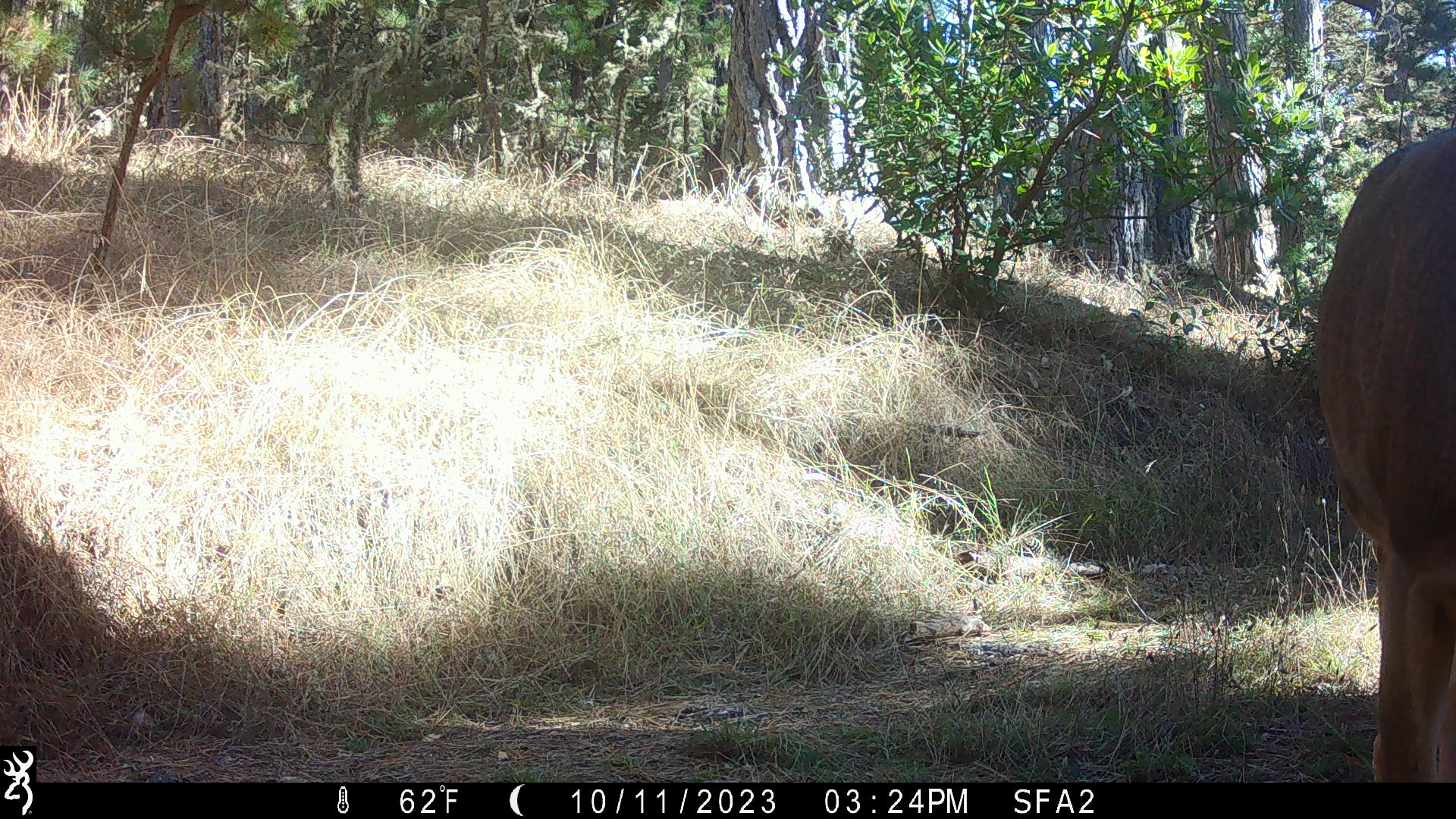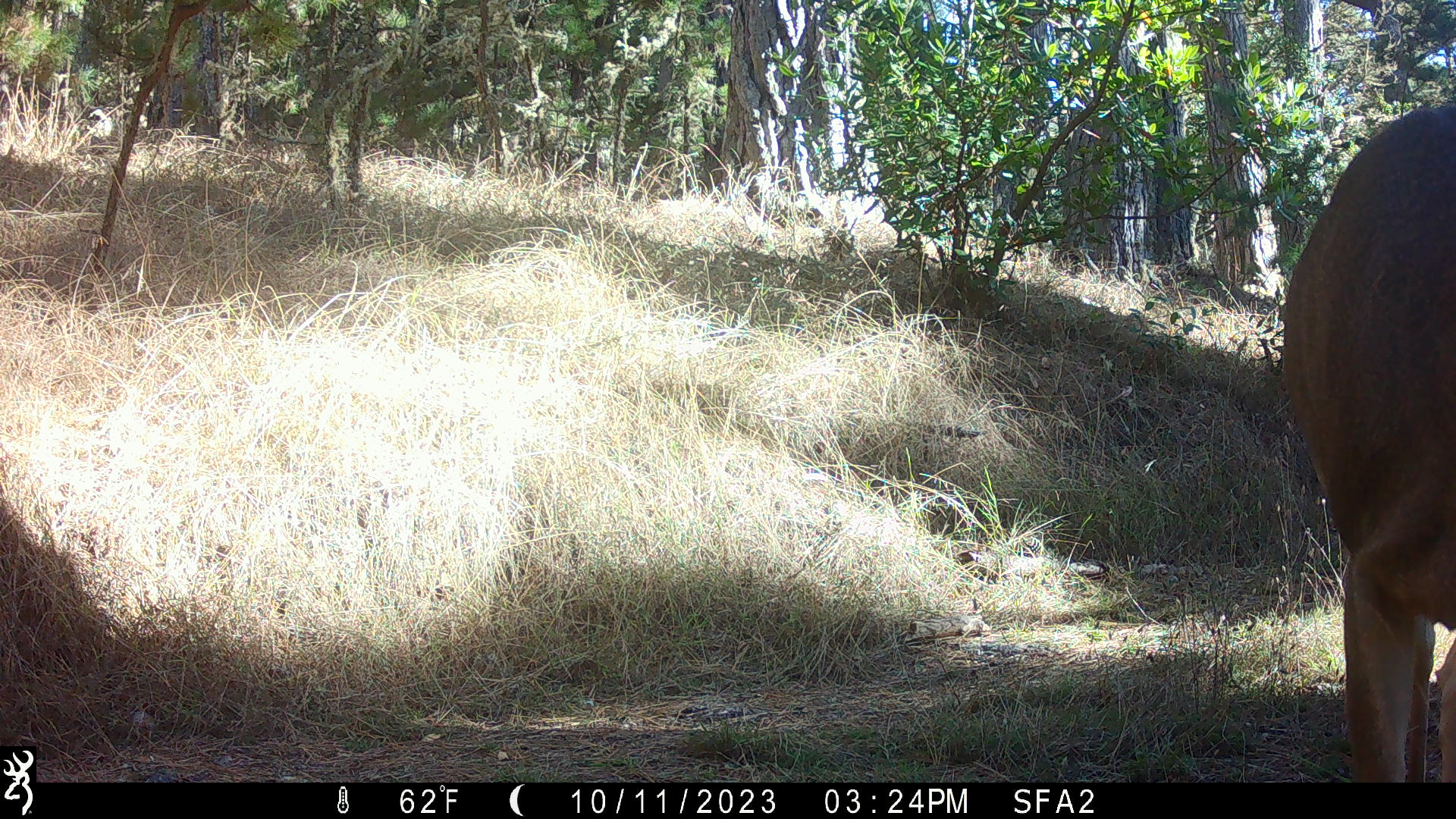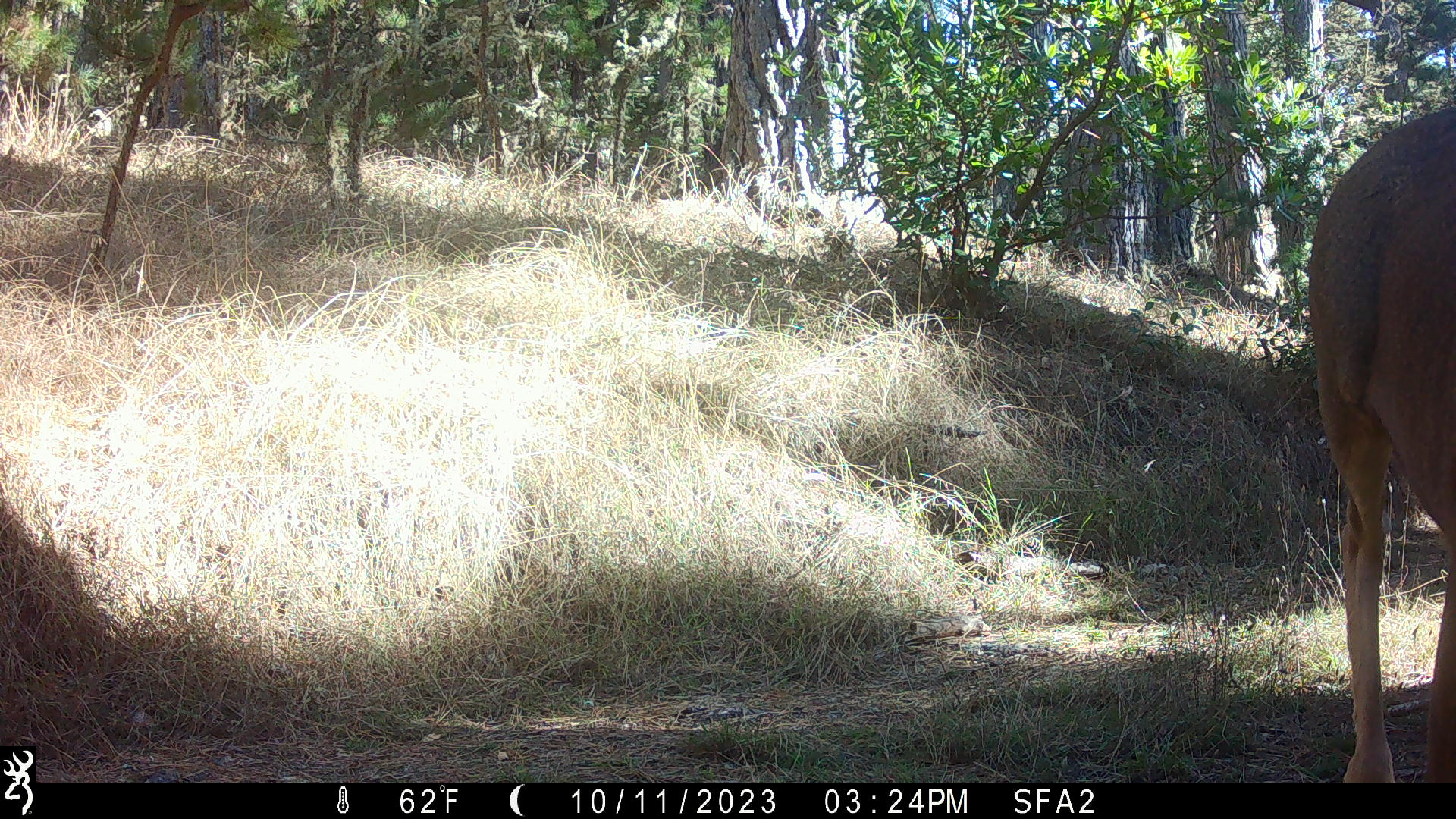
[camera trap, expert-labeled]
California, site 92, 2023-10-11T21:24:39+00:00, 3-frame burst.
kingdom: Animalia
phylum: Chordata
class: Mammalia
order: Artiodactyla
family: Cervidae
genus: Odocoileus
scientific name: Odocoileus hemionus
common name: mule deer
Mule deer (Odocoileus hemionus).